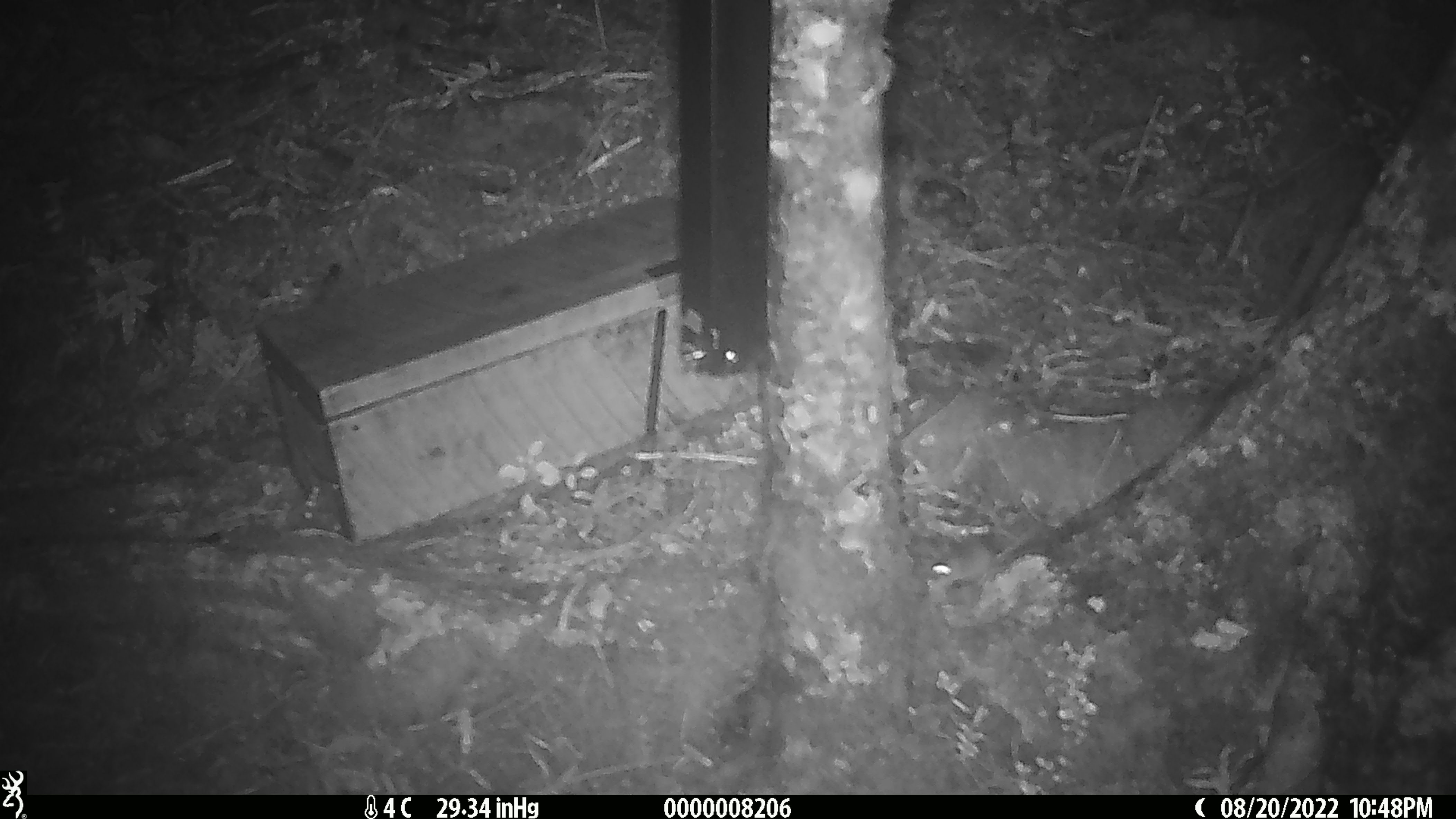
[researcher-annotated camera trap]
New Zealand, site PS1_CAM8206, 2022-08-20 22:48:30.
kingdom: Animalia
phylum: Chordata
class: Mammalia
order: Rodentia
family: Muridae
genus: Mus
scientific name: Mus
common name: mouse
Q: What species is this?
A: Mouse (Mus).